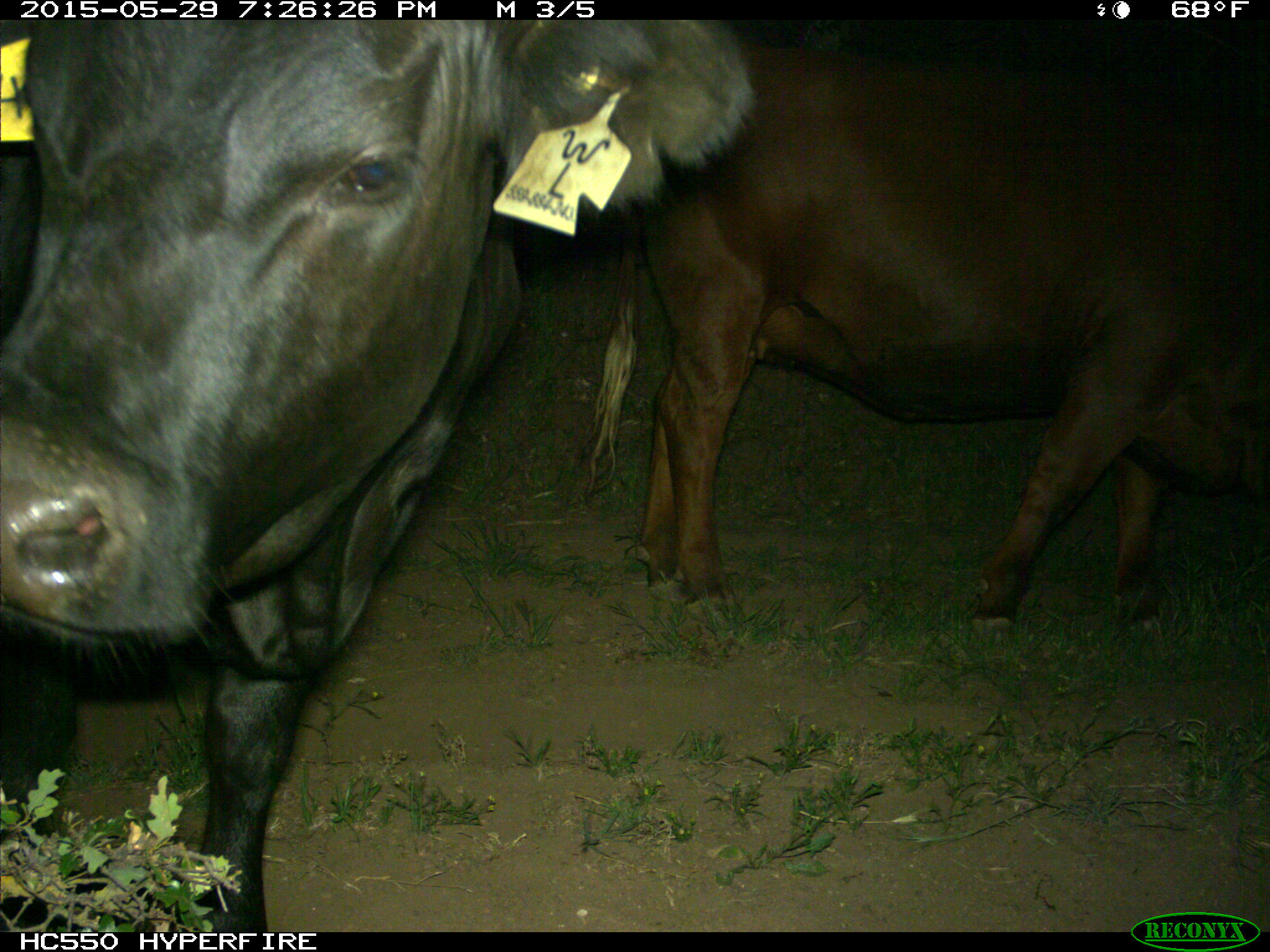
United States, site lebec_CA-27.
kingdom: Animalia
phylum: Chordata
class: Mammalia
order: Artiodactyla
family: Bovidae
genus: Bos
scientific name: Bos taurus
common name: domestic cow